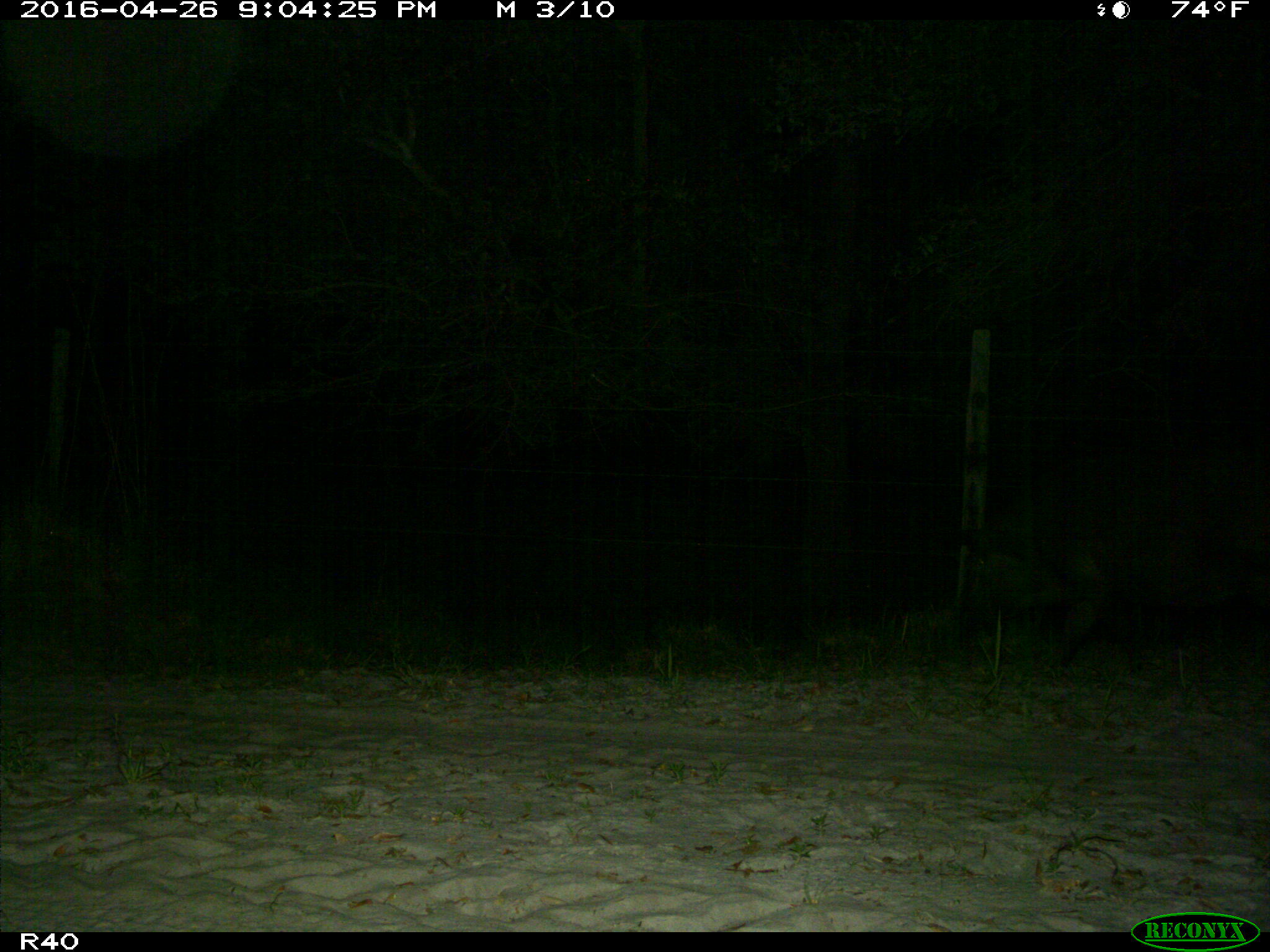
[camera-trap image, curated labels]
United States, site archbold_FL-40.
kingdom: Animalia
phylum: Chordata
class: Mammalia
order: Artiodactyla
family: Suidae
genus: Sus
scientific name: Sus scrofa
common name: wild boar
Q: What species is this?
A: Sus scrofa (wild boar).